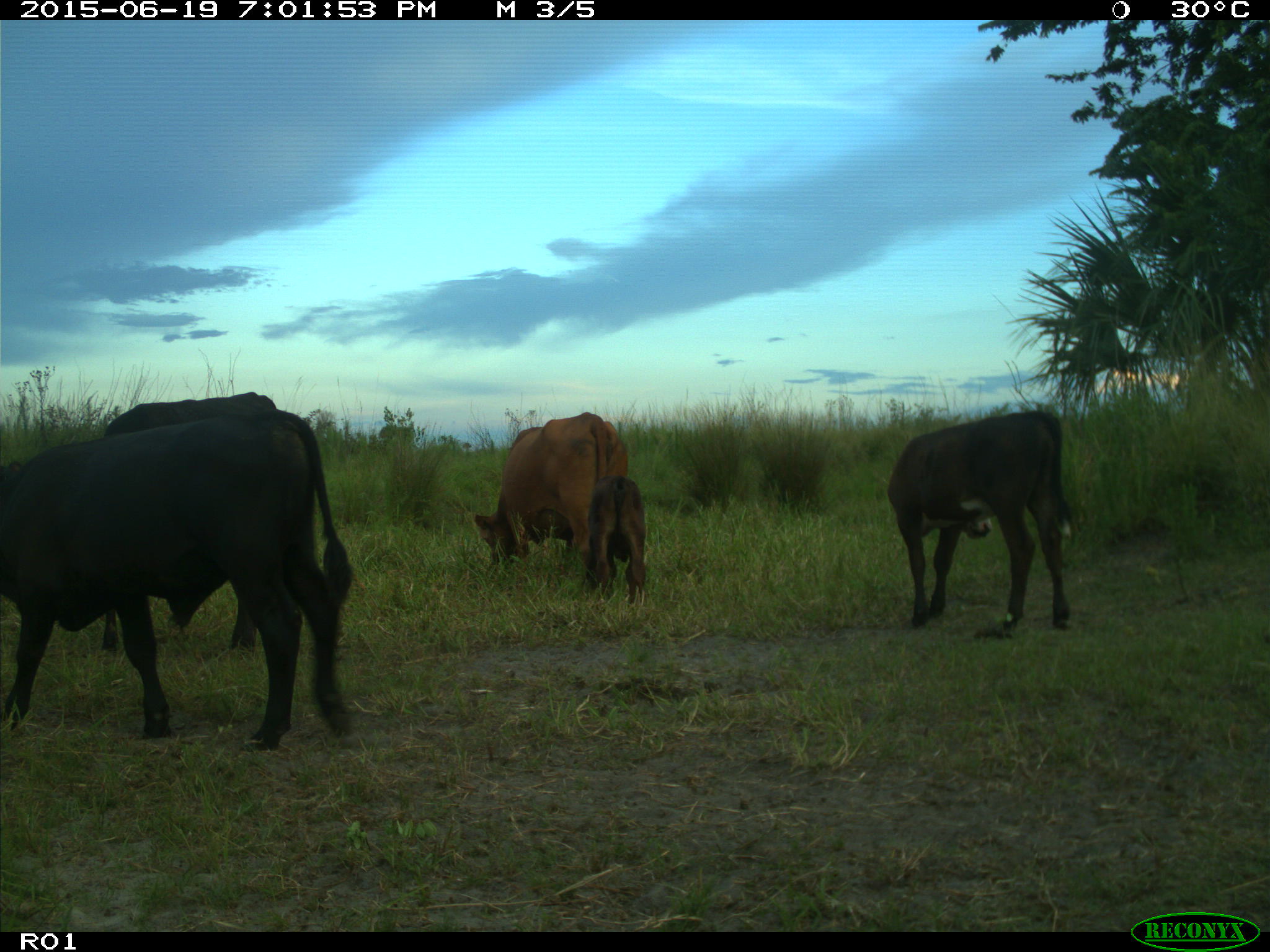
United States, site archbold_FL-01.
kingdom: Animalia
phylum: Chordata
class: Mammalia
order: Artiodactyla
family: Bovidae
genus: Bos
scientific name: Bos taurus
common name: domestic cow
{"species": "Bos taurus (domestic cow)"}